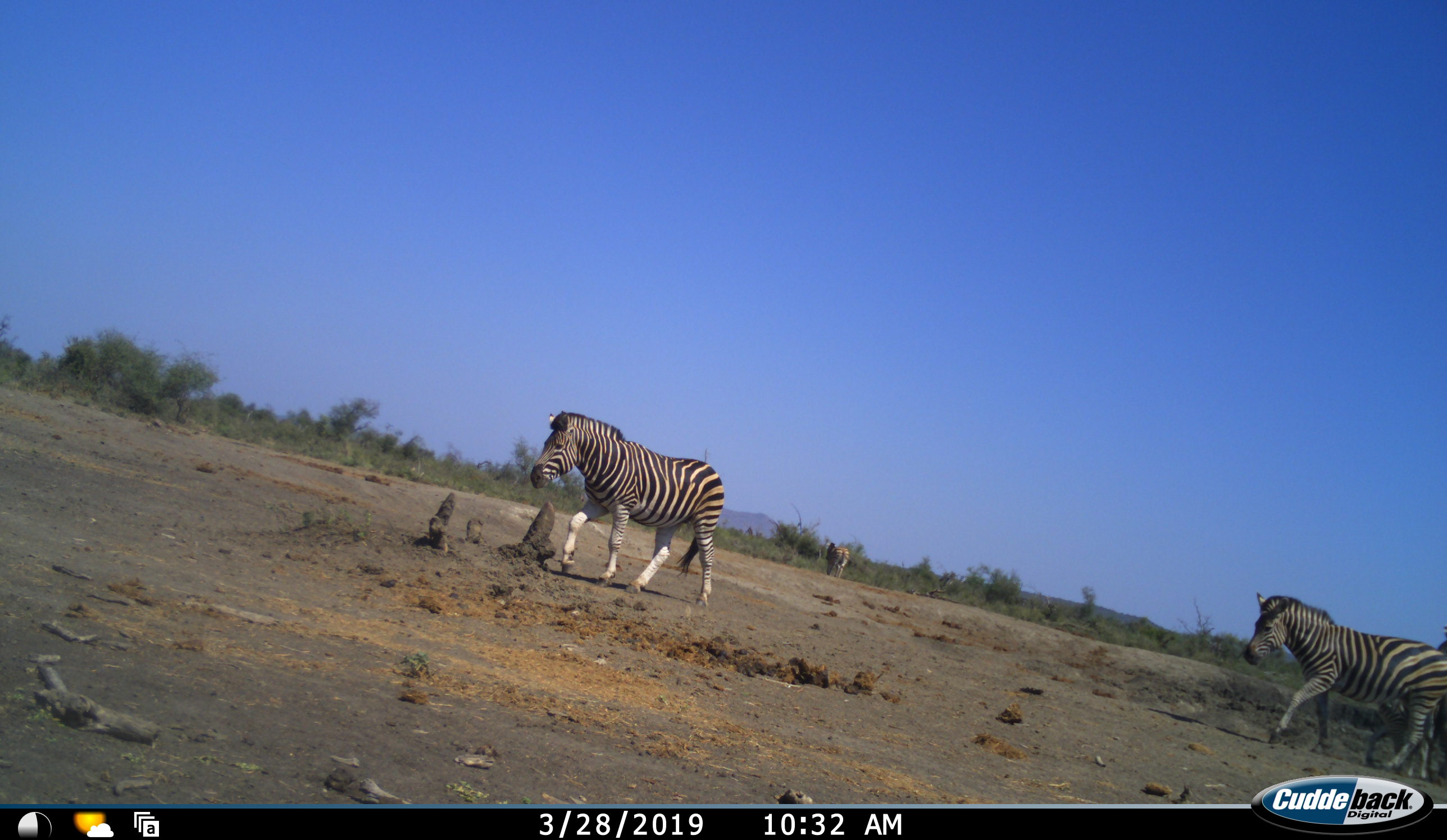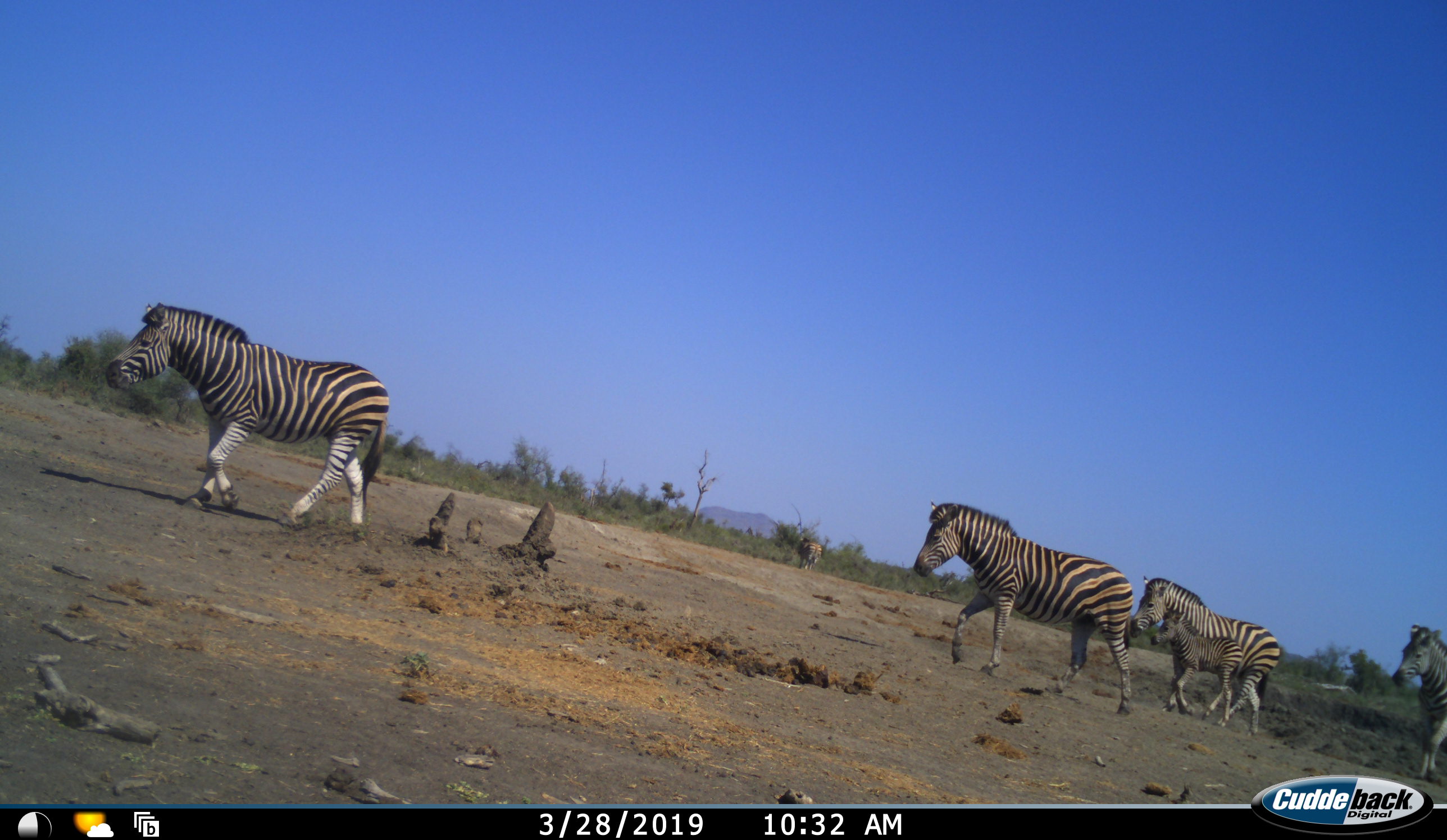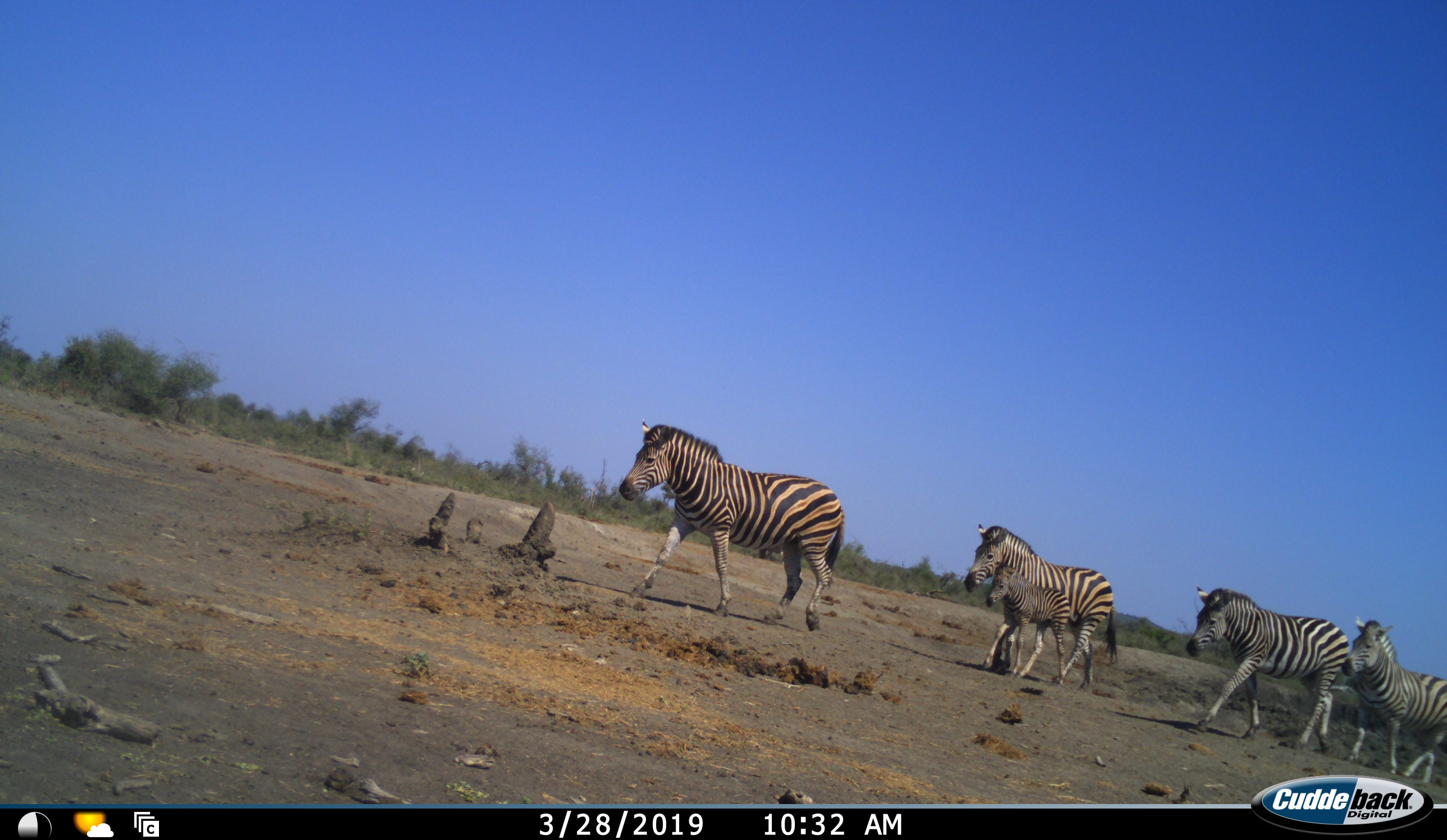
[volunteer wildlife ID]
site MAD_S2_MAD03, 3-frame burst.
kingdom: Animalia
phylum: Chordata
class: Mammalia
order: Perissodactyla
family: Equidae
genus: Equus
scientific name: Equus quagga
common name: plains zebra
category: zebraplains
Zebraplains (plains zebra) (Equus quagga), count 5. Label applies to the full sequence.